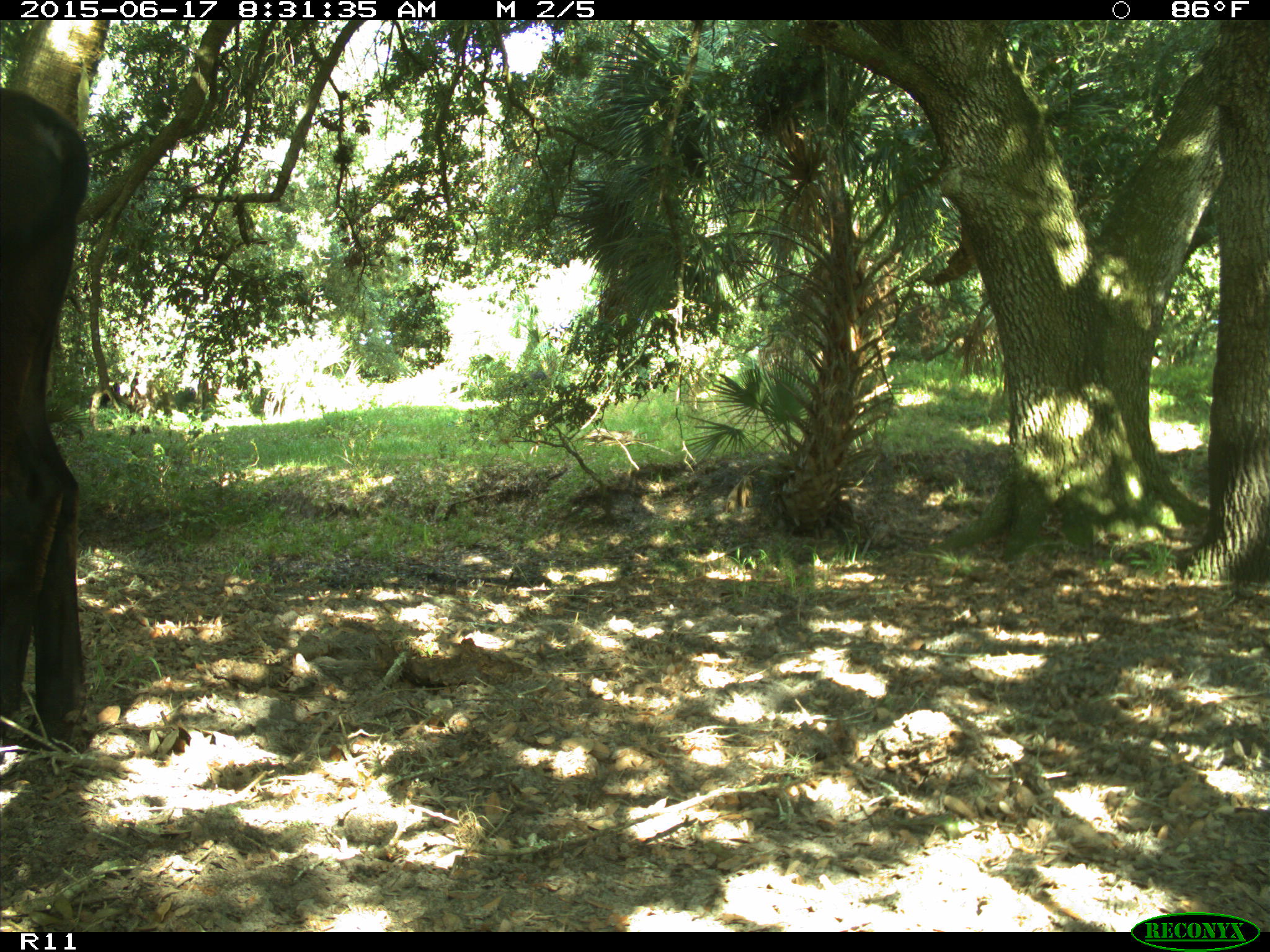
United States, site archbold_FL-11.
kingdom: Animalia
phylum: Chordata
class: Mammalia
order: Artiodactyla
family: Bovidae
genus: Bos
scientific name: Bos taurus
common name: domestic cow